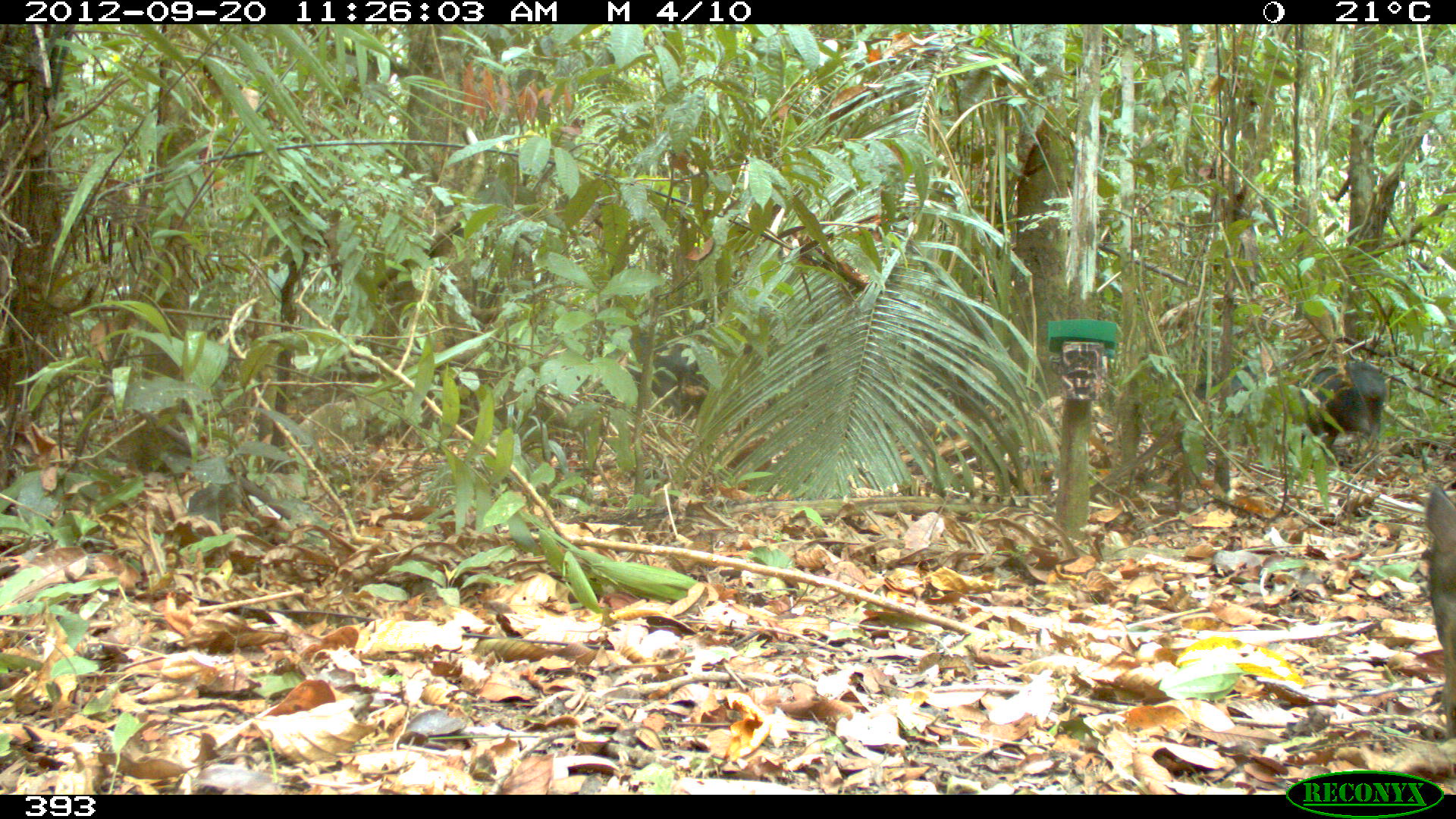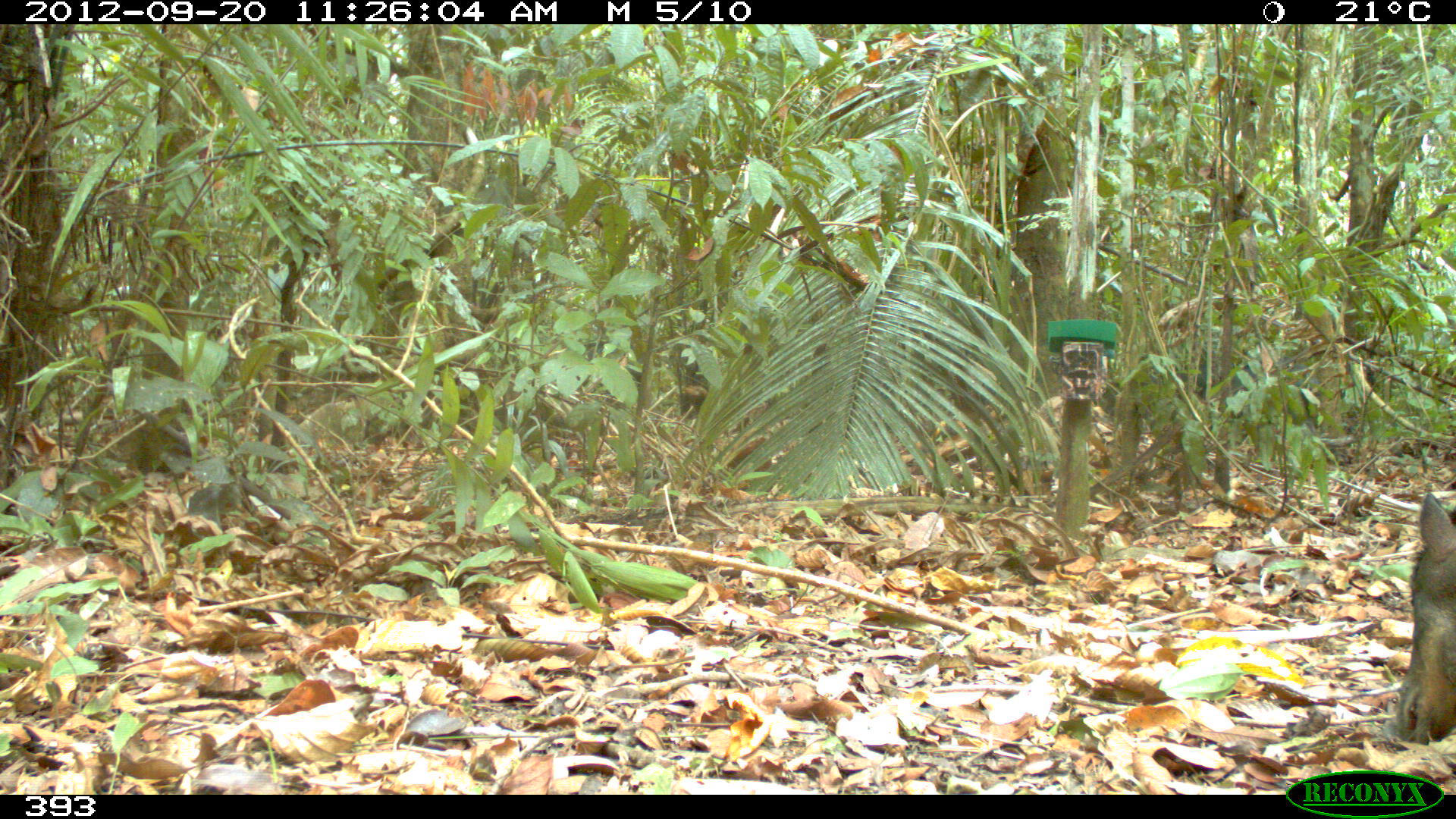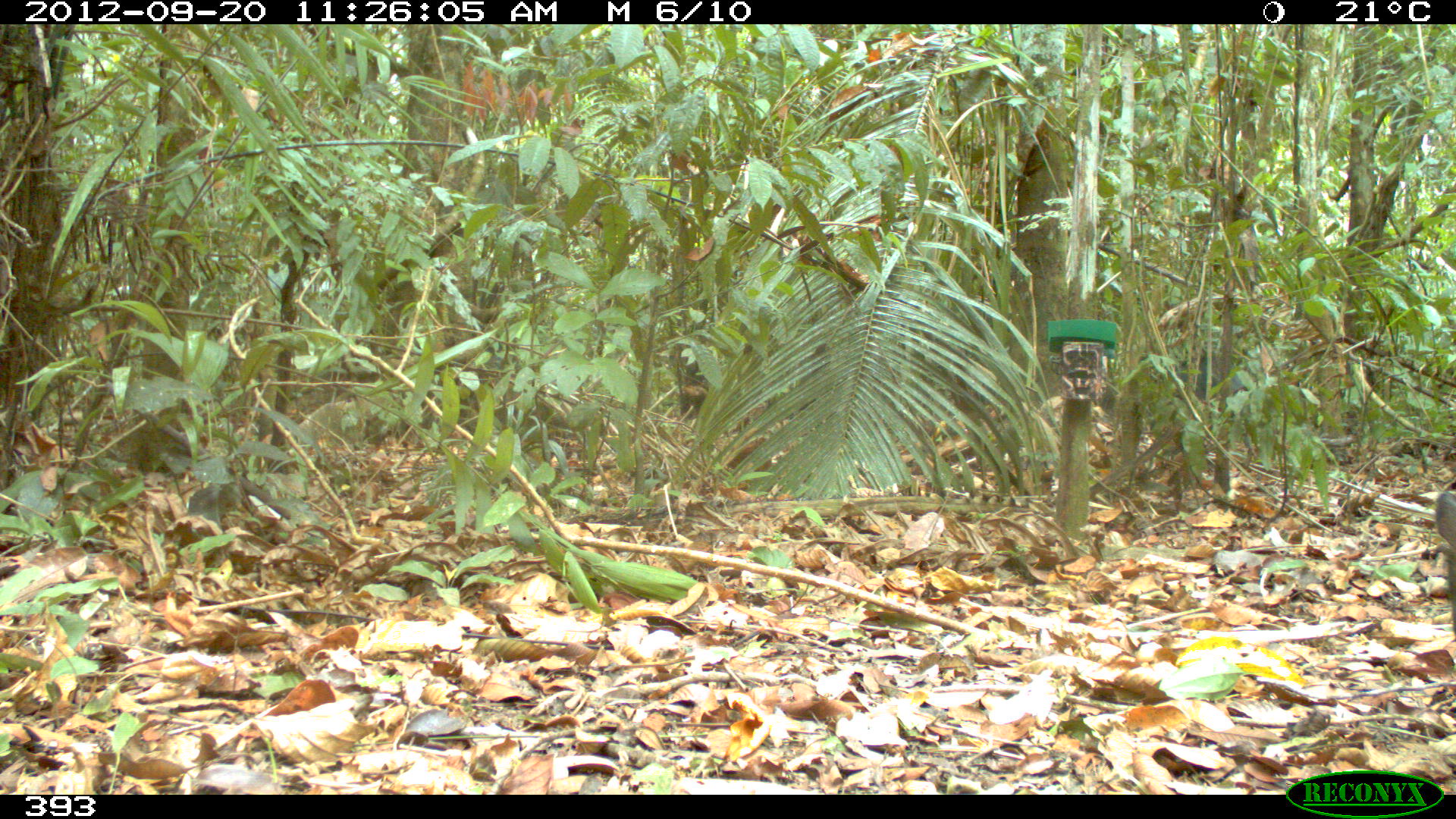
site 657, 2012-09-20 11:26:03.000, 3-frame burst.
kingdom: Animalia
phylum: Chordata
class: Mammalia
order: Artiodactyla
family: Tayassuidae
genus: Tayassu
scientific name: Tayassu pecari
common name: white-lipped peccary